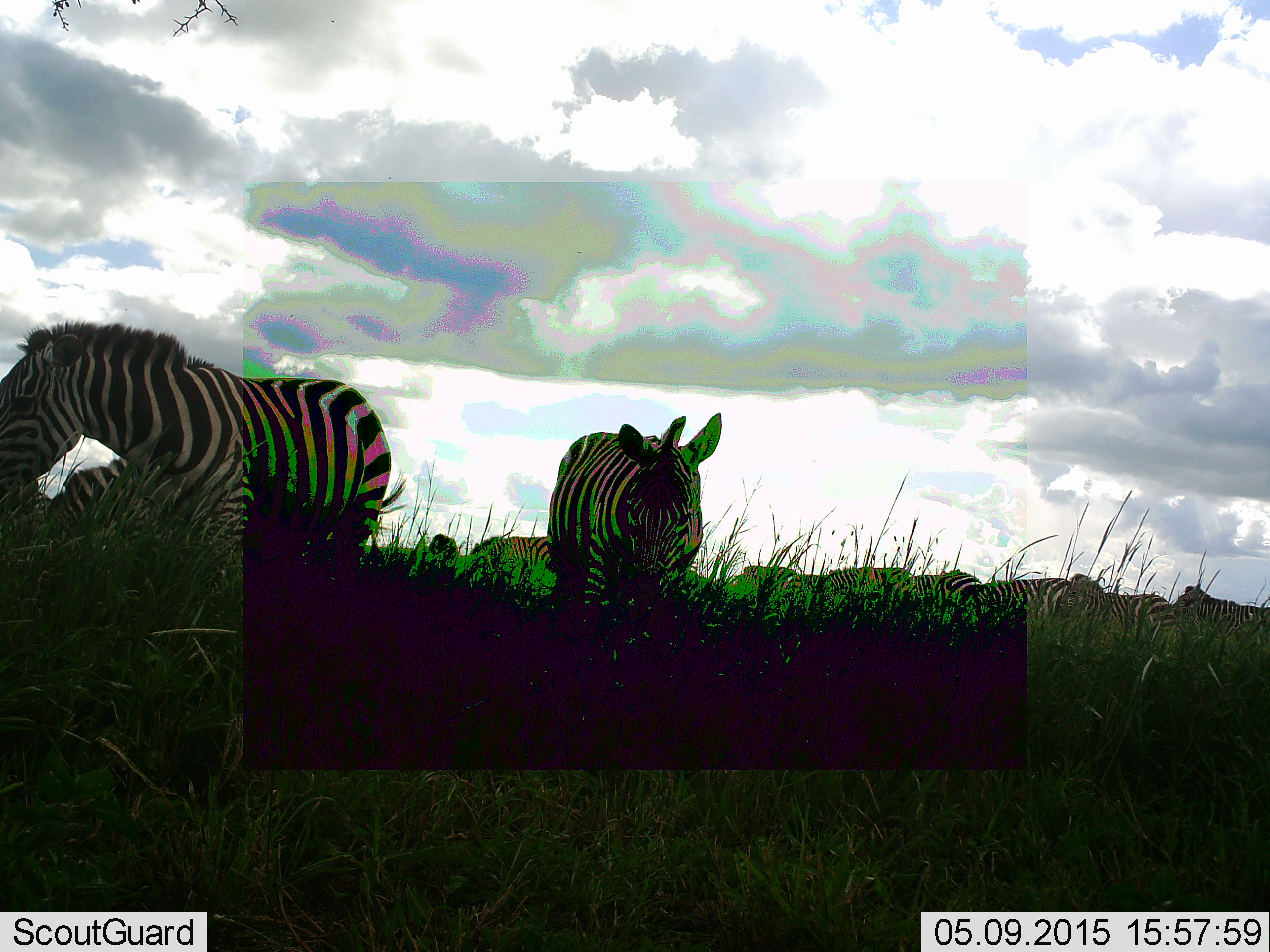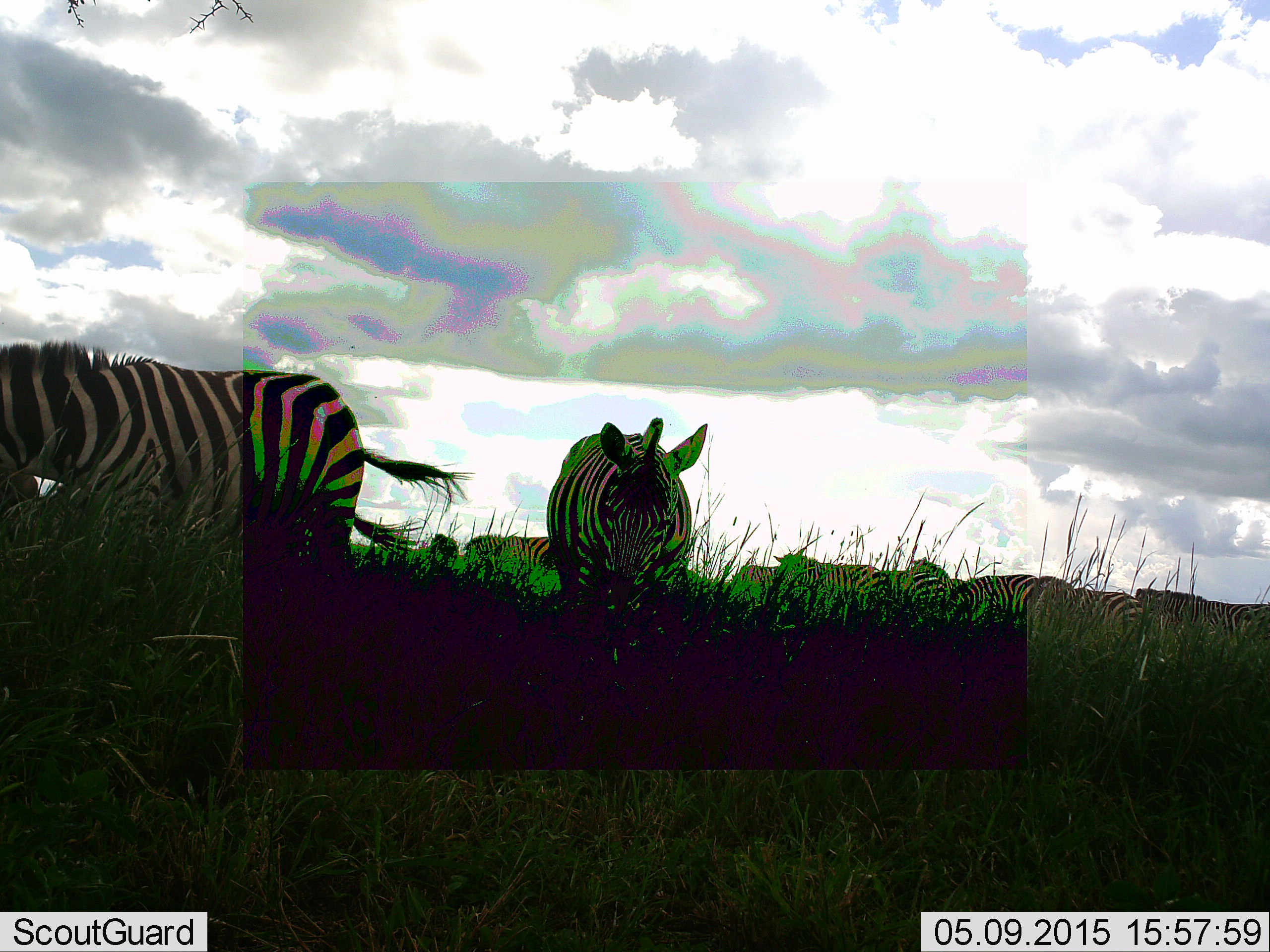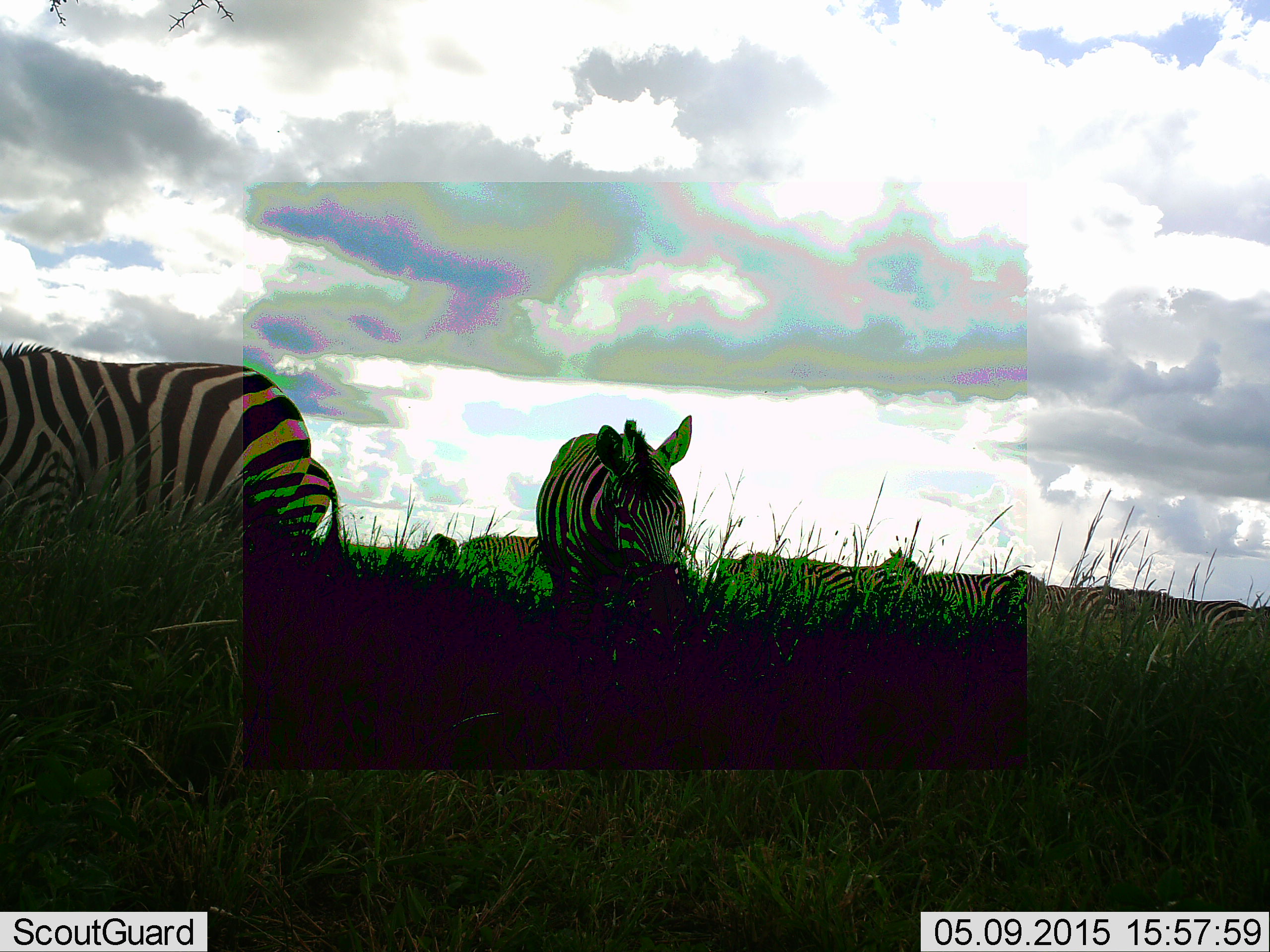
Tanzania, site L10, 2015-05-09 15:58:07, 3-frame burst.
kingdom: Animalia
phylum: Chordata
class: Mammalia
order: Perissodactyla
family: Equidae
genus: Equus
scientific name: Equus quagga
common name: plains zebra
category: zebra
Zebra (plains zebra) (Equus quagga), count 10. Behavior (volunteer vote fractions): standing 70%, resting 0%, moving 30%, interacting 0%. Young present (vote fraction): 0%. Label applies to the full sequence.